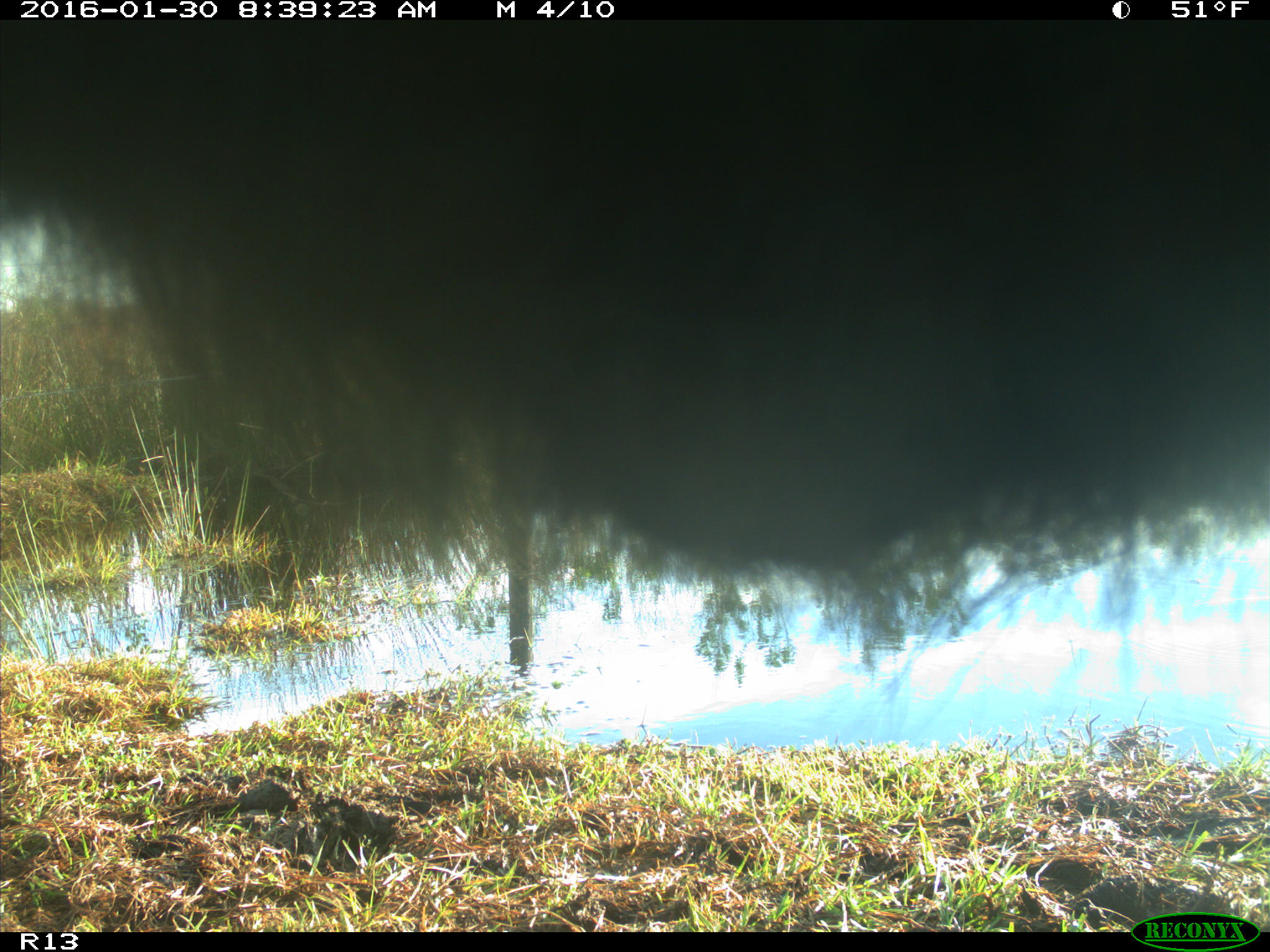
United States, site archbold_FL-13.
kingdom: Animalia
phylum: Chordata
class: Mammalia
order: Artiodactyla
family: Bovidae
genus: Bos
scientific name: Bos taurus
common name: domestic cow